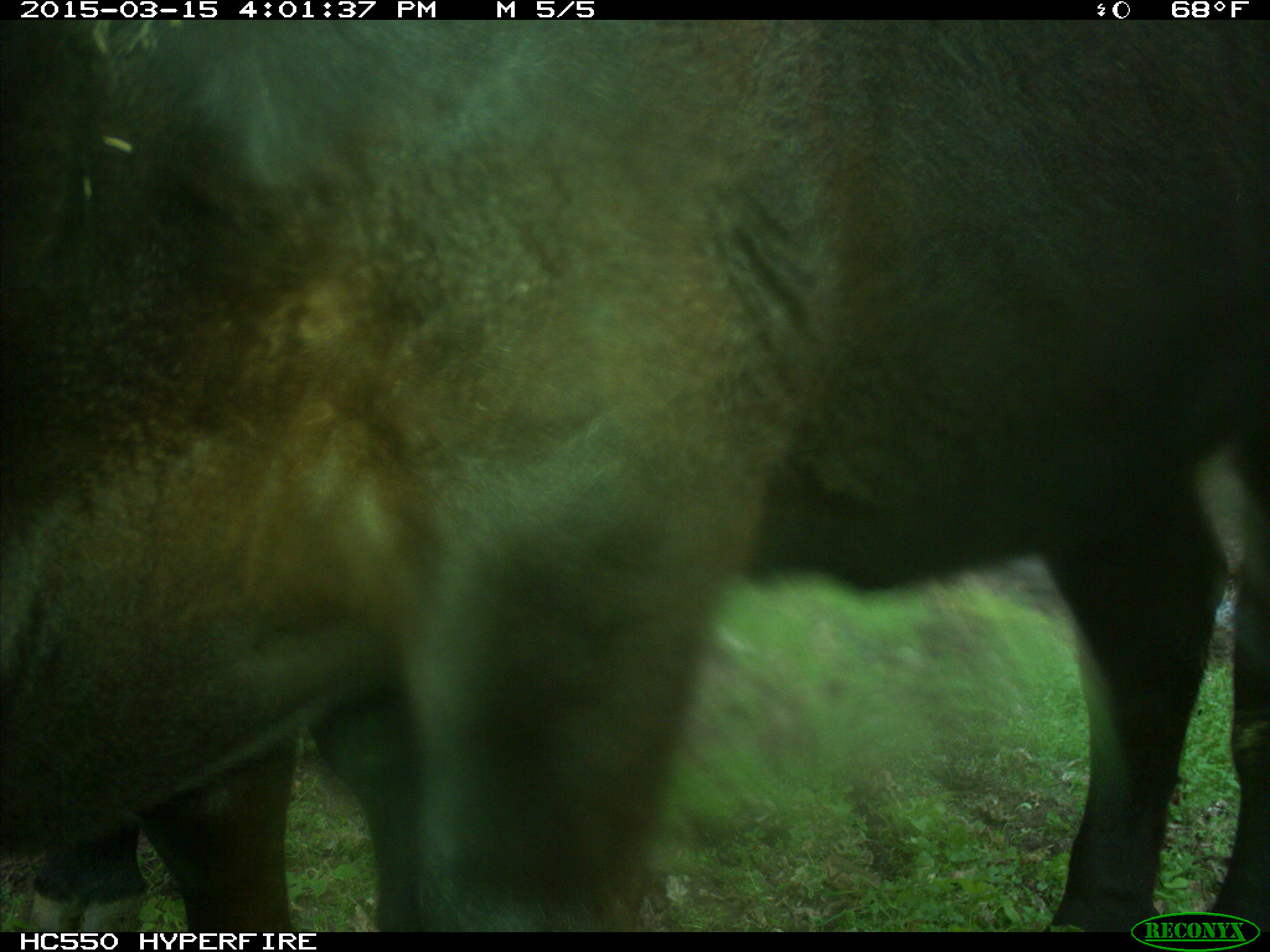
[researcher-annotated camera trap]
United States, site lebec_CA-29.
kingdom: Animalia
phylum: Chordata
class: Mammalia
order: Artiodactyla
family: Bovidae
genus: Bos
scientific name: Bos taurus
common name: domestic cow